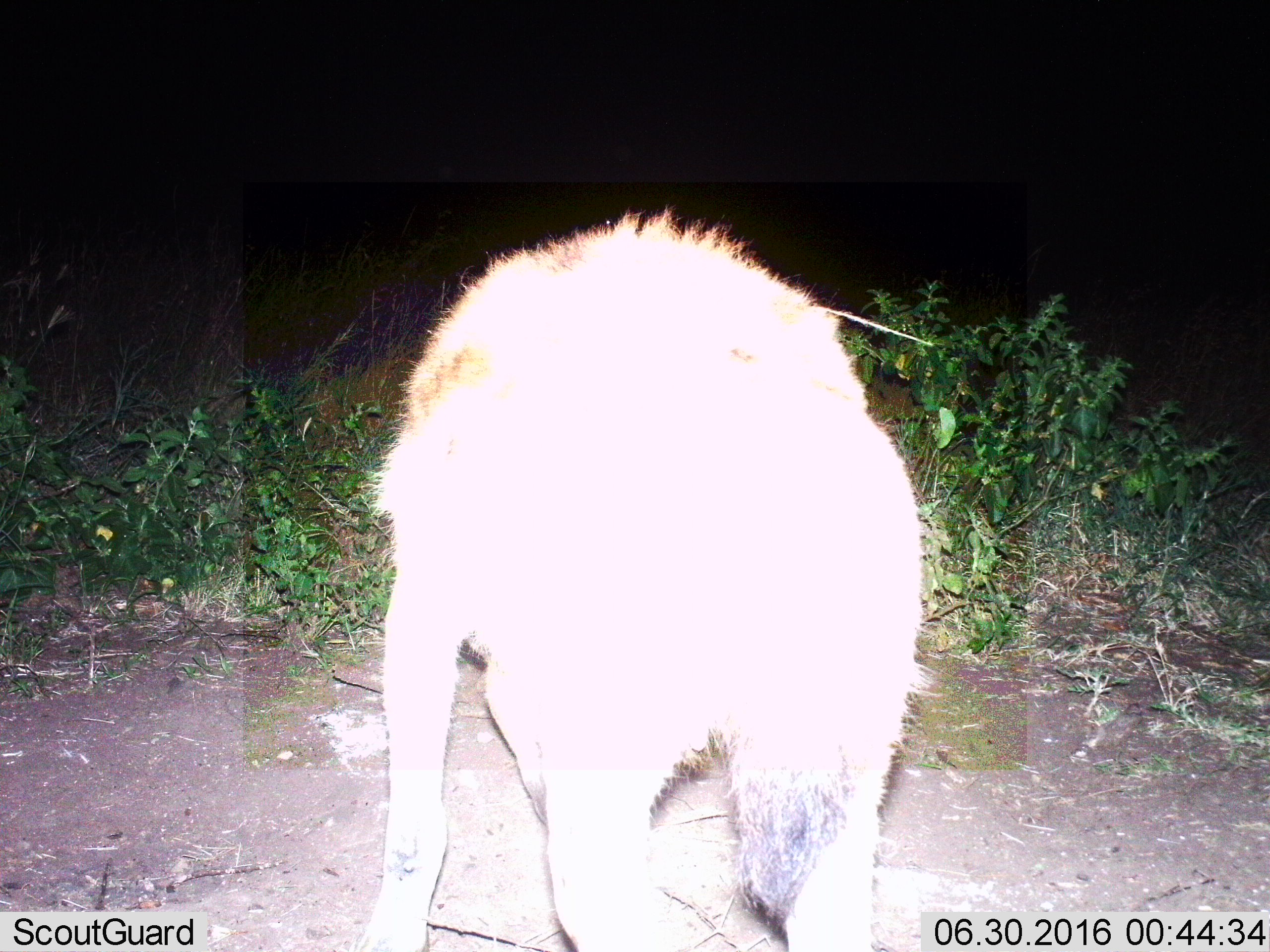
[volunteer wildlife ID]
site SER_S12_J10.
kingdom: Animalia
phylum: Chordata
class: Mammalia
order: Carnivora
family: Hyaenidae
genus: Crocuta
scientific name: Crocuta crocuta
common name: spotted hyena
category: hyenaspotted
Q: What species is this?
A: Hyenaspotted (spotted hyena) (Crocuta crocuta).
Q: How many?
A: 1.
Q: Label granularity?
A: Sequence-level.